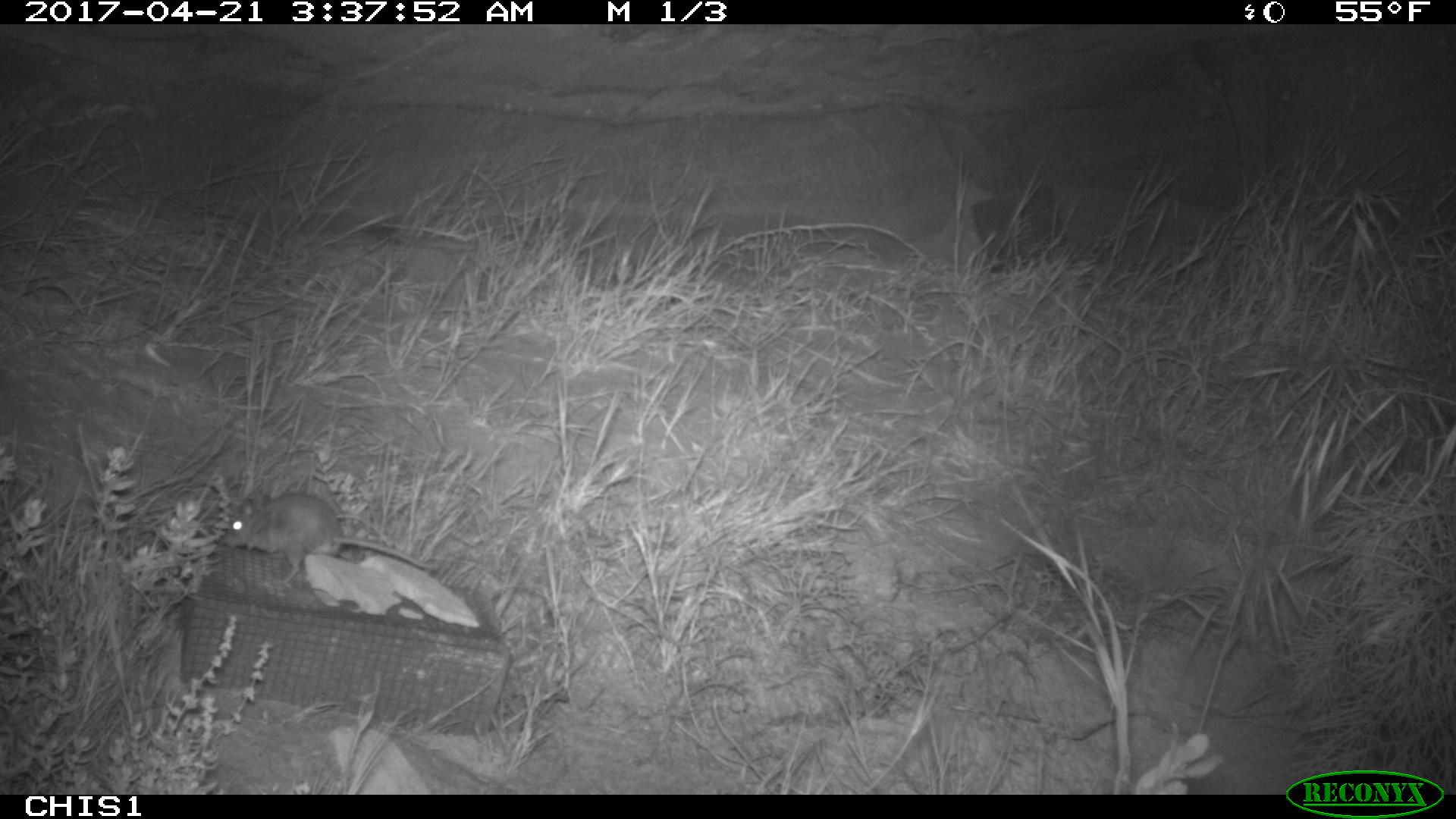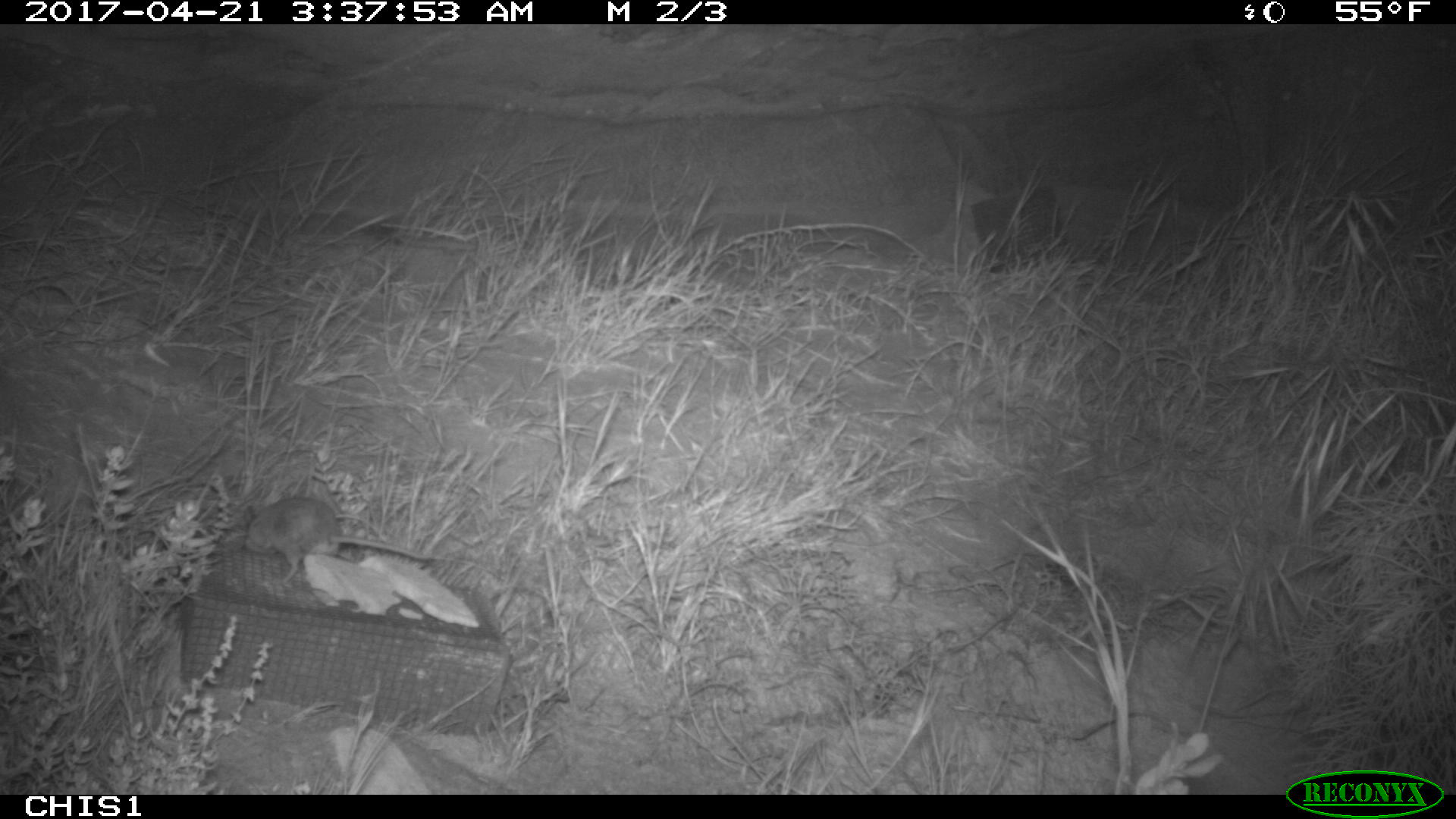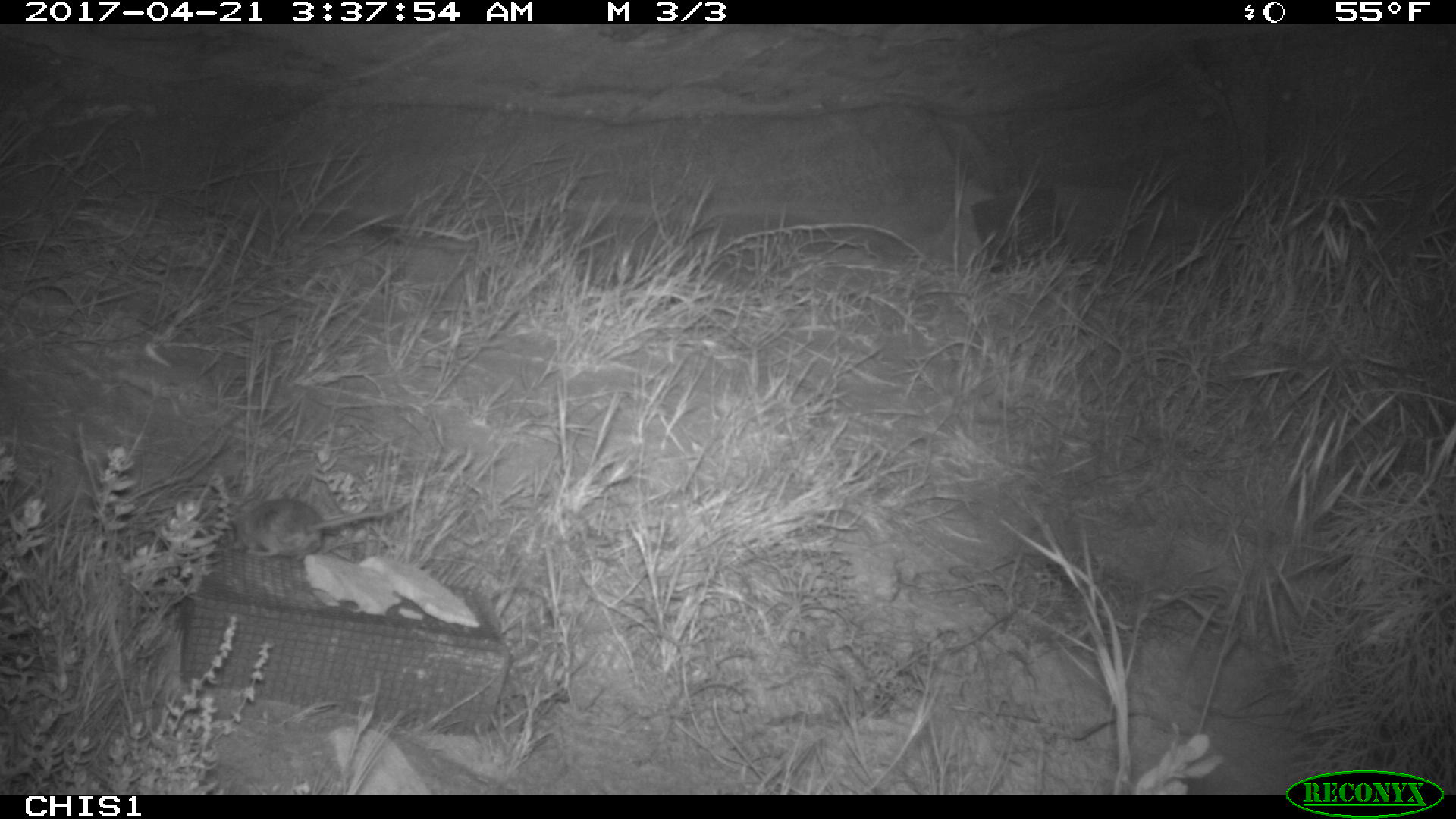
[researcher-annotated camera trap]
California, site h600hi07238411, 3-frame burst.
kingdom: Animalia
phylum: Chordata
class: Mammalia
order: Rodentia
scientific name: Rodentia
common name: rodent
Rodent (Rodentia).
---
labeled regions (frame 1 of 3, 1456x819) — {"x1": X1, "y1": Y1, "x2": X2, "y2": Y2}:
rodent: {"x1": 221, "y1": 491, "x2": 438, "y2": 581}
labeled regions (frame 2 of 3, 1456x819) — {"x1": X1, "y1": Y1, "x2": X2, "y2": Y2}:
rodent: {"x1": 240, "y1": 496, "x2": 435, "y2": 585}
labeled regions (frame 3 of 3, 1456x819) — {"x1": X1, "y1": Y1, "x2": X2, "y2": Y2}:
rodent: {"x1": 228, "y1": 496, "x2": 392, "y2": 556}